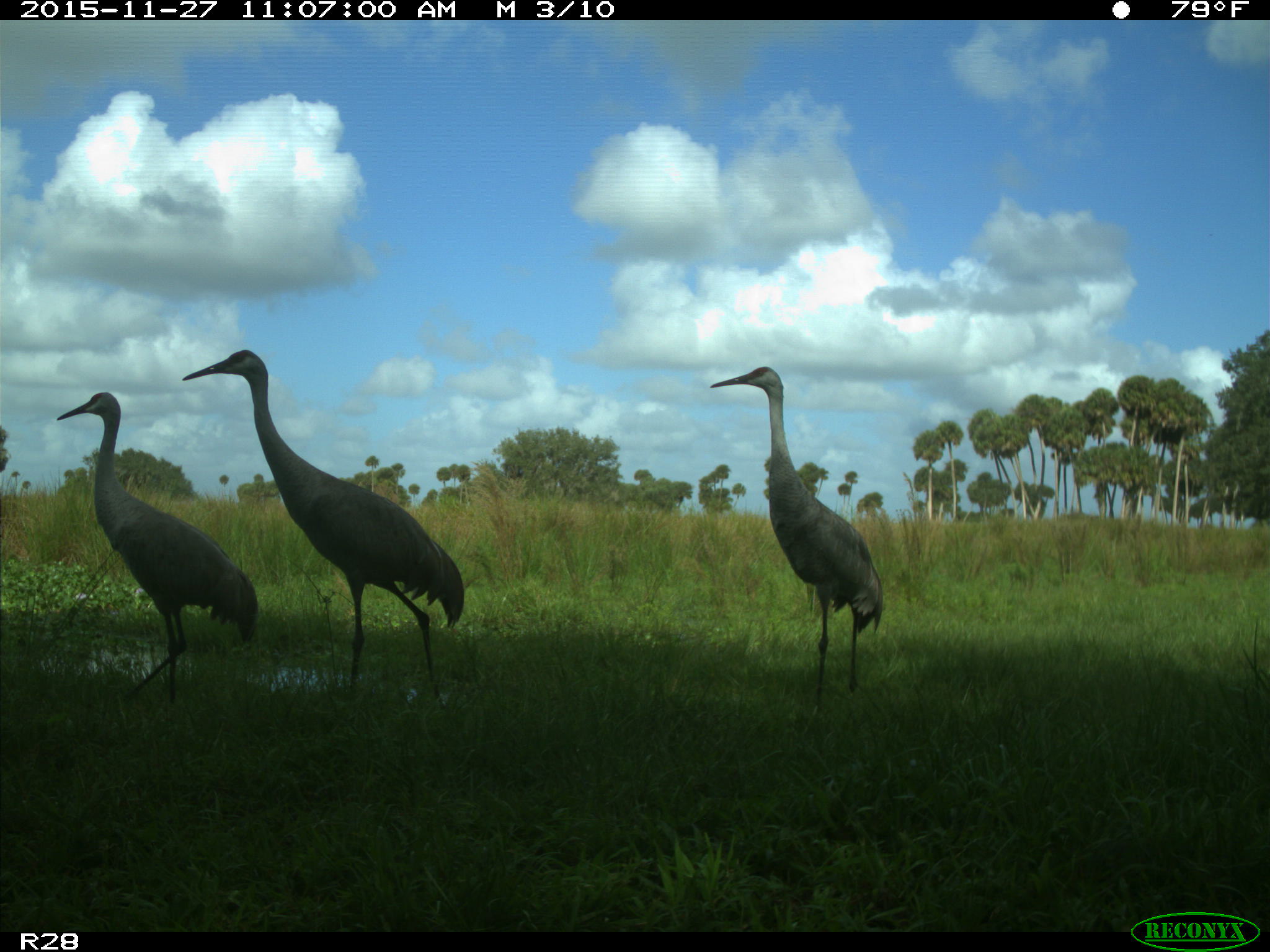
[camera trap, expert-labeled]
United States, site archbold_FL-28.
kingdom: Animalia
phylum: Chordata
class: Aves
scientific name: Aves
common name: birds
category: unidentified bird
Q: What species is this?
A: Unidentified bird (birds) (Aves).